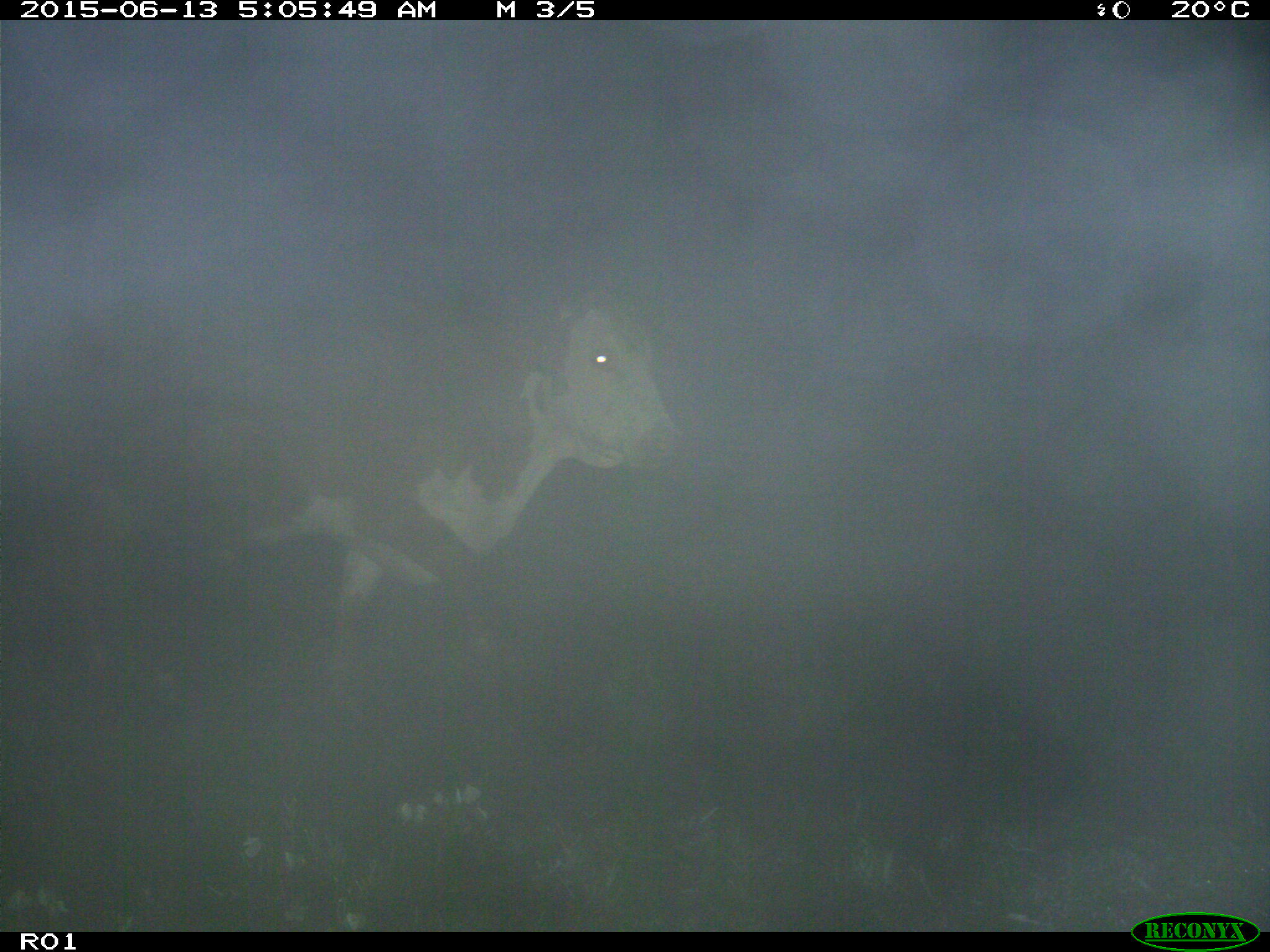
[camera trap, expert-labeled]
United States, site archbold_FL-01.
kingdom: Animalia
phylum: Chordata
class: Mammalia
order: Artiodactyla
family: Bovidae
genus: Bos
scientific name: Bos taurus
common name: domestic cow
Bos taurus (domestic cow).